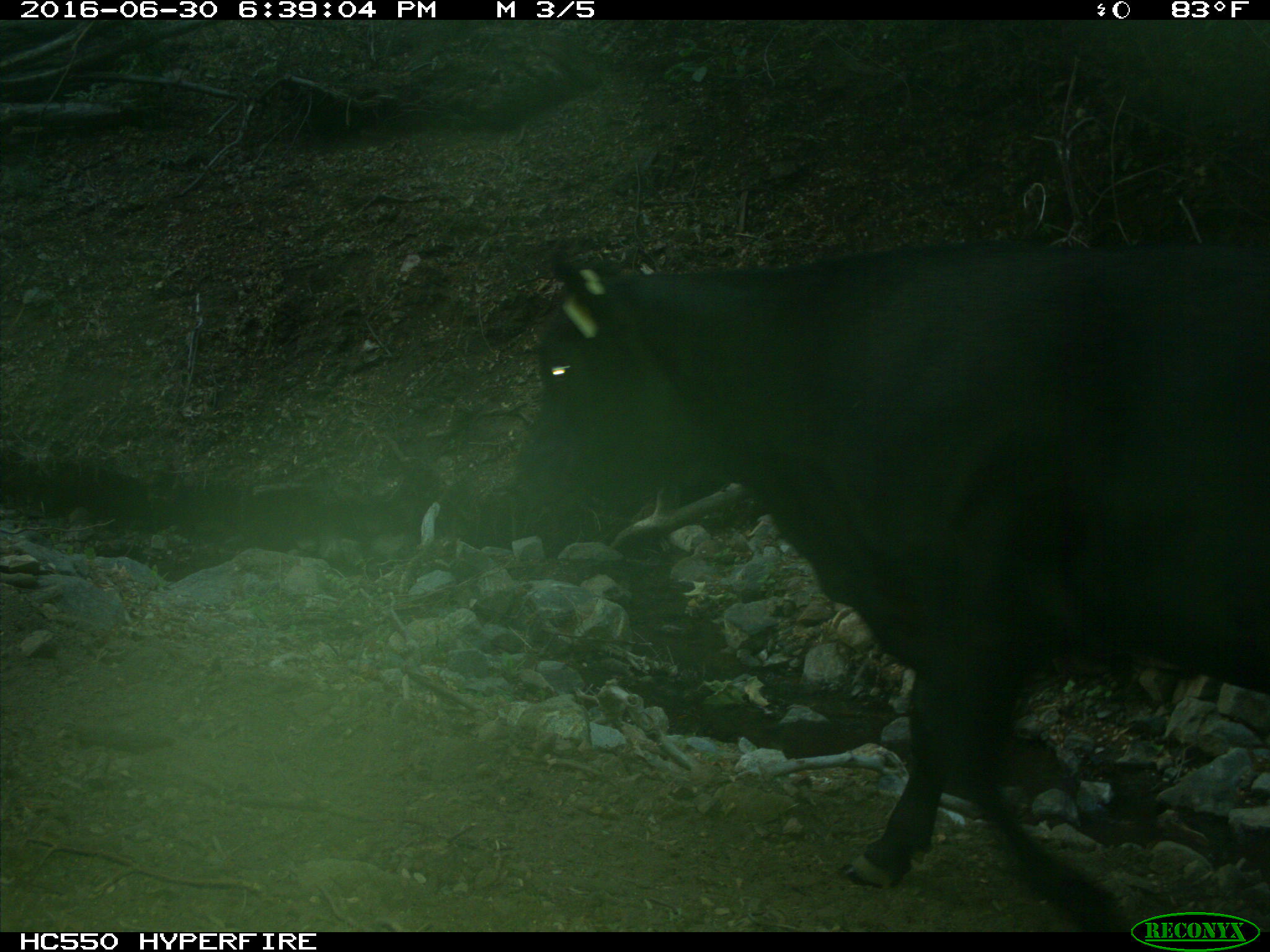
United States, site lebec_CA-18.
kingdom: Animalia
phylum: Chordata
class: Mammalia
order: Artiodactyla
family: Bovidae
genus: Bos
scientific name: Bos taurus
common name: domestic cow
Bos taurus (domestic cow).